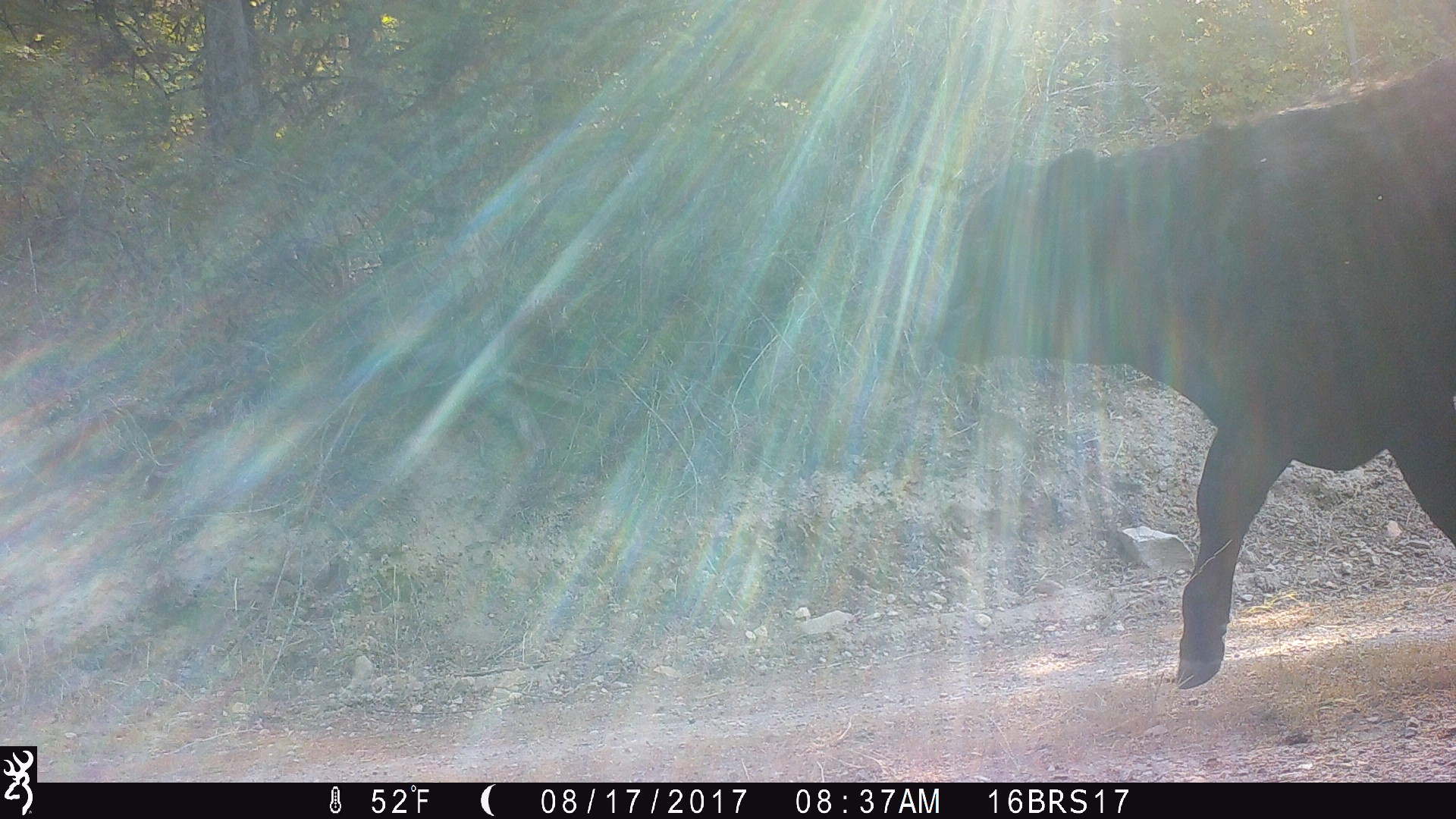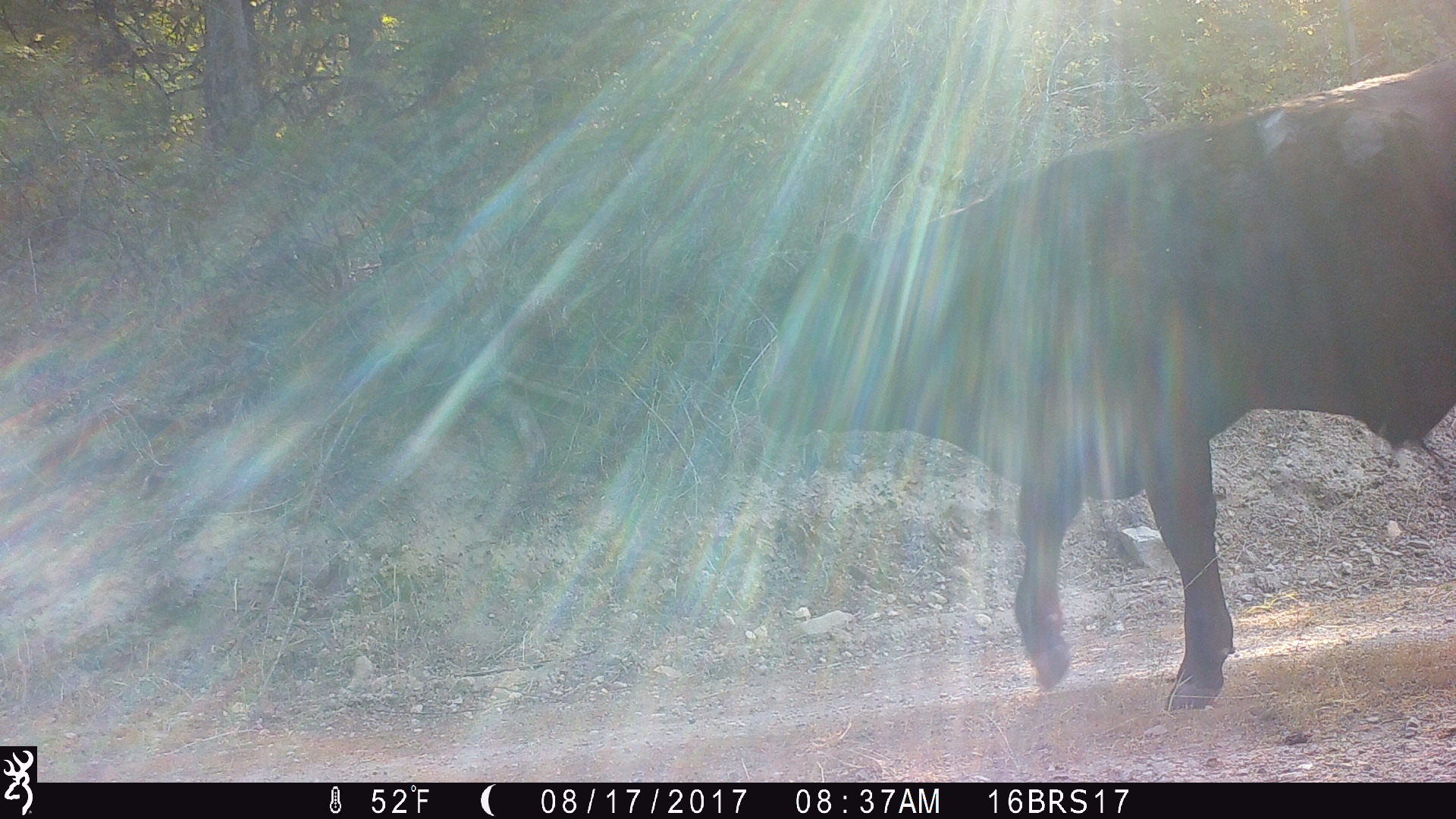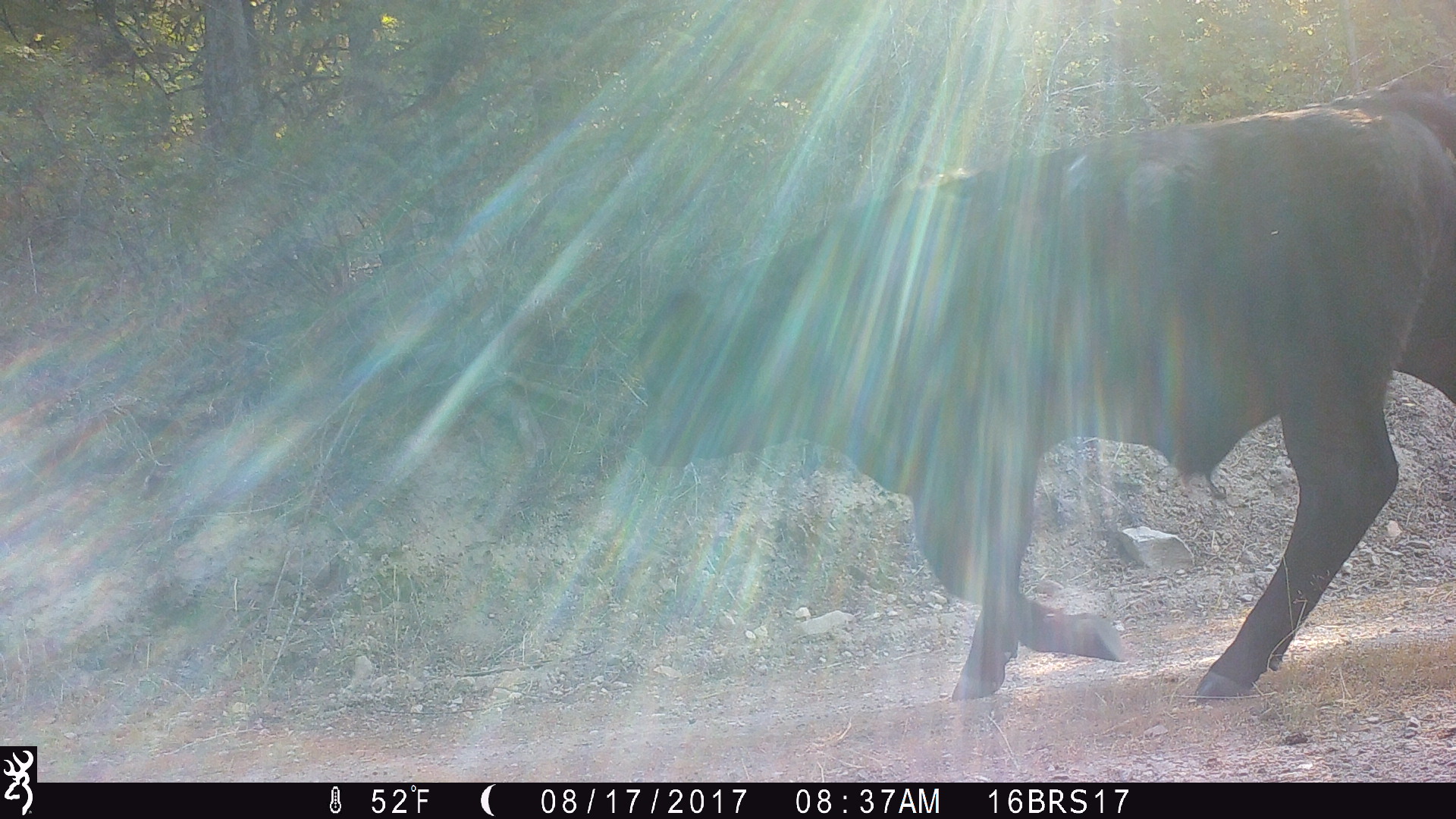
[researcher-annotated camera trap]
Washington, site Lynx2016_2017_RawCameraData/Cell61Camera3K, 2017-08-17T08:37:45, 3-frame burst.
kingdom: Animalia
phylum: Chordata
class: Mammalia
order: Artiodactyla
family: Bovidae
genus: Bos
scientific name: Bos taurus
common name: domestic cattle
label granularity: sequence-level